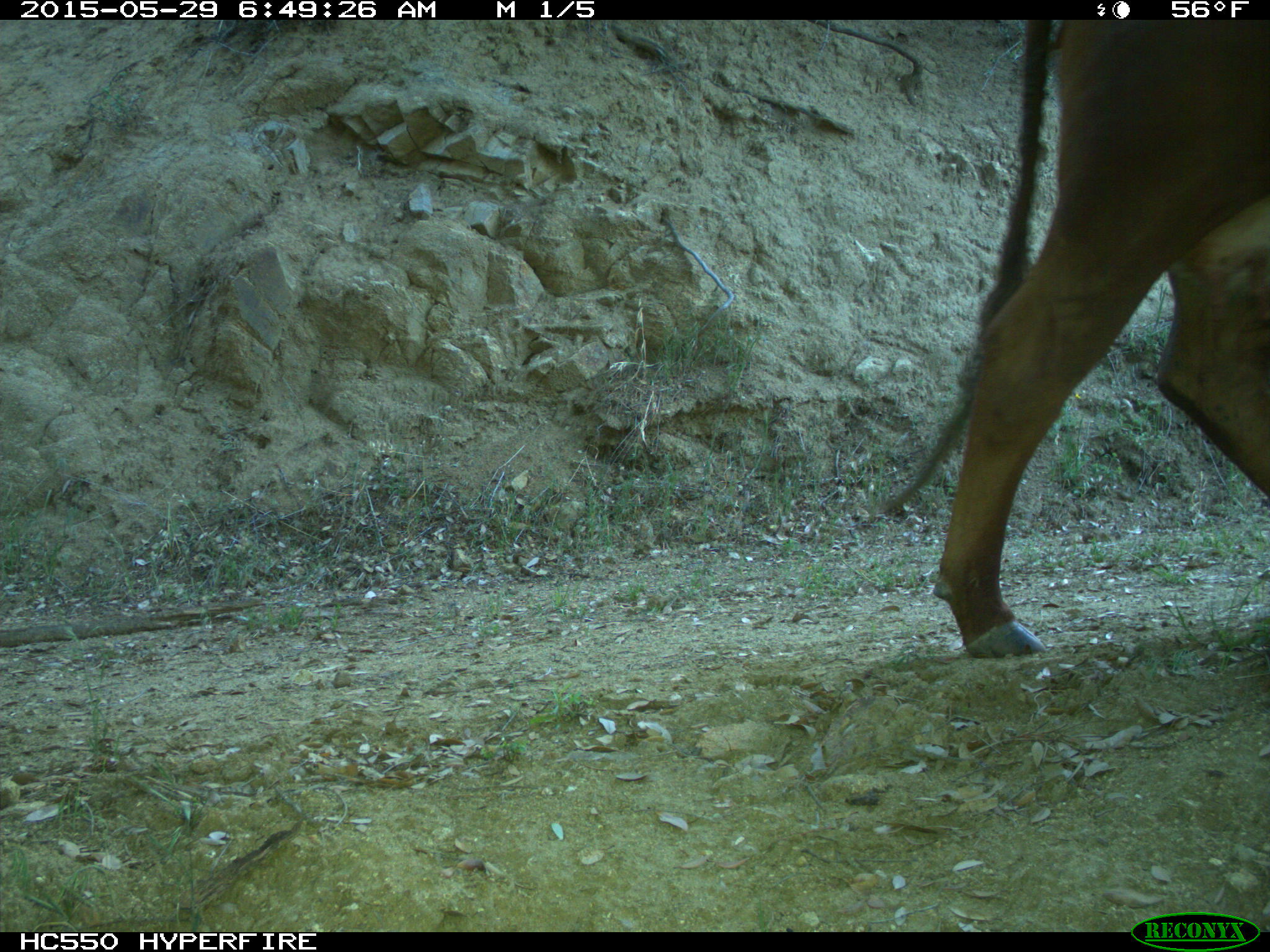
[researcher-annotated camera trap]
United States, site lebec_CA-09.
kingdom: Animalia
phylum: Chordata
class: Mammalia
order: Artiodactyla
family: Bovidae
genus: Bos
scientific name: Bos taurus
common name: domestic cow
Bos taurus (domestic cow).